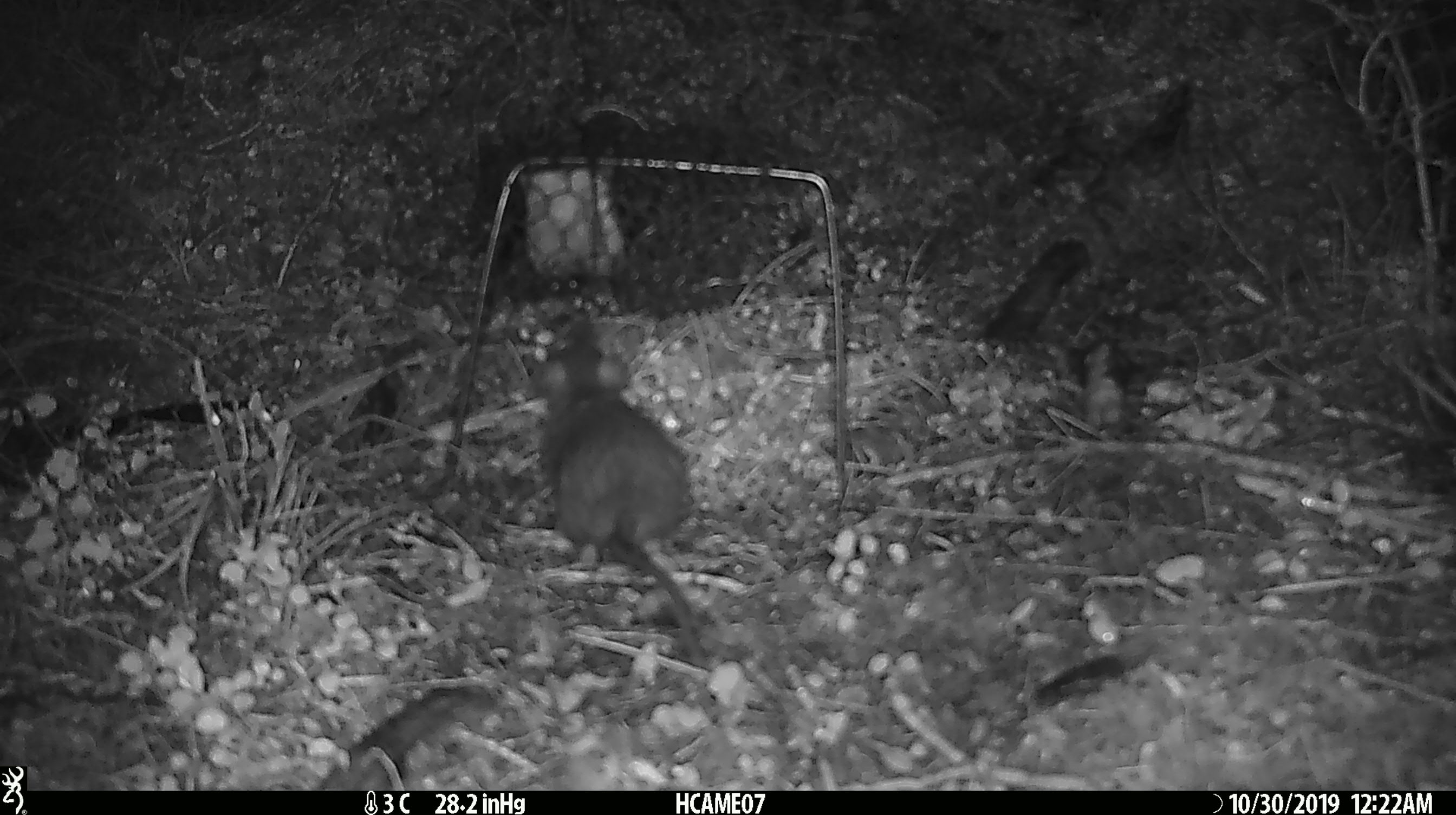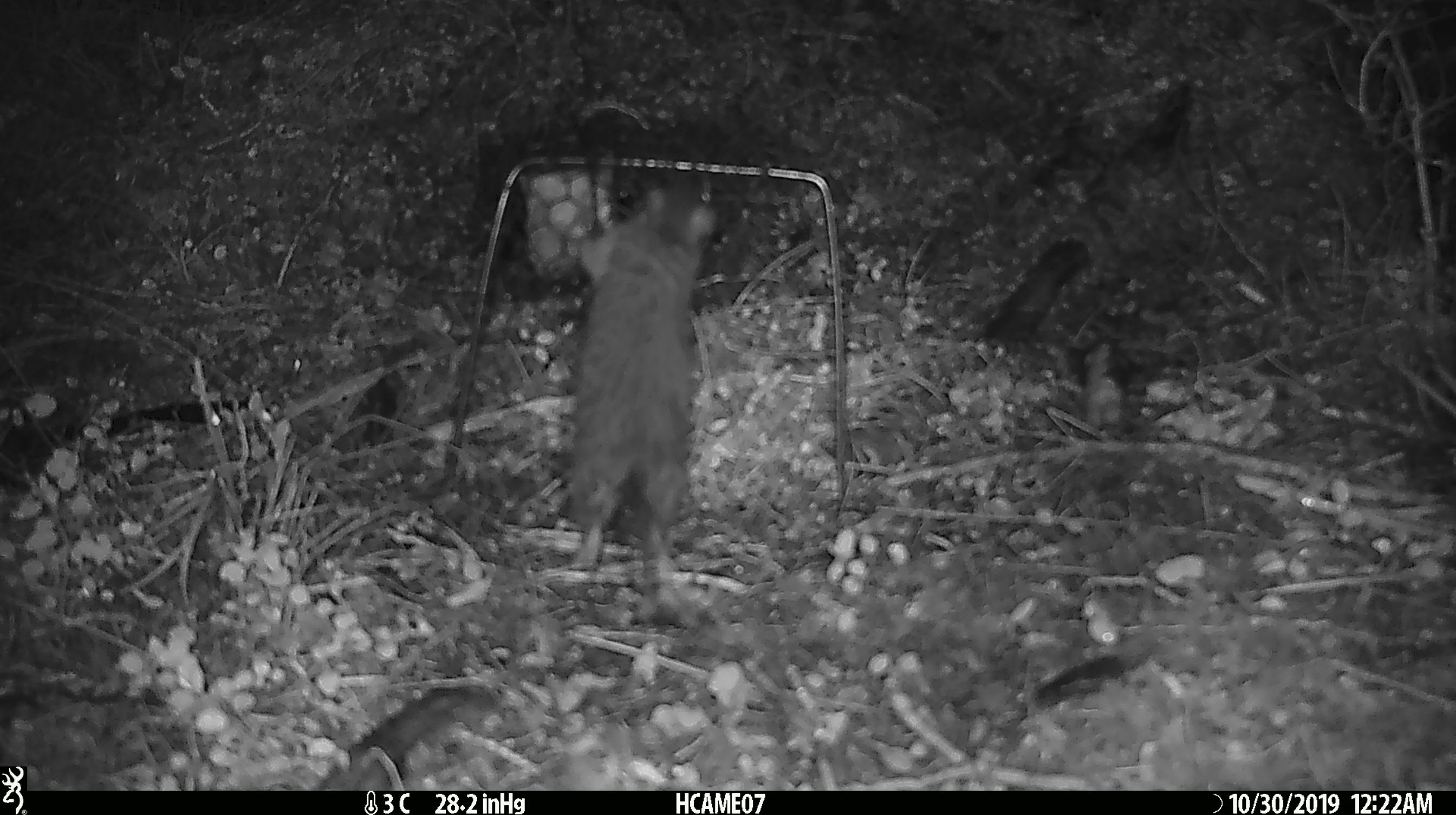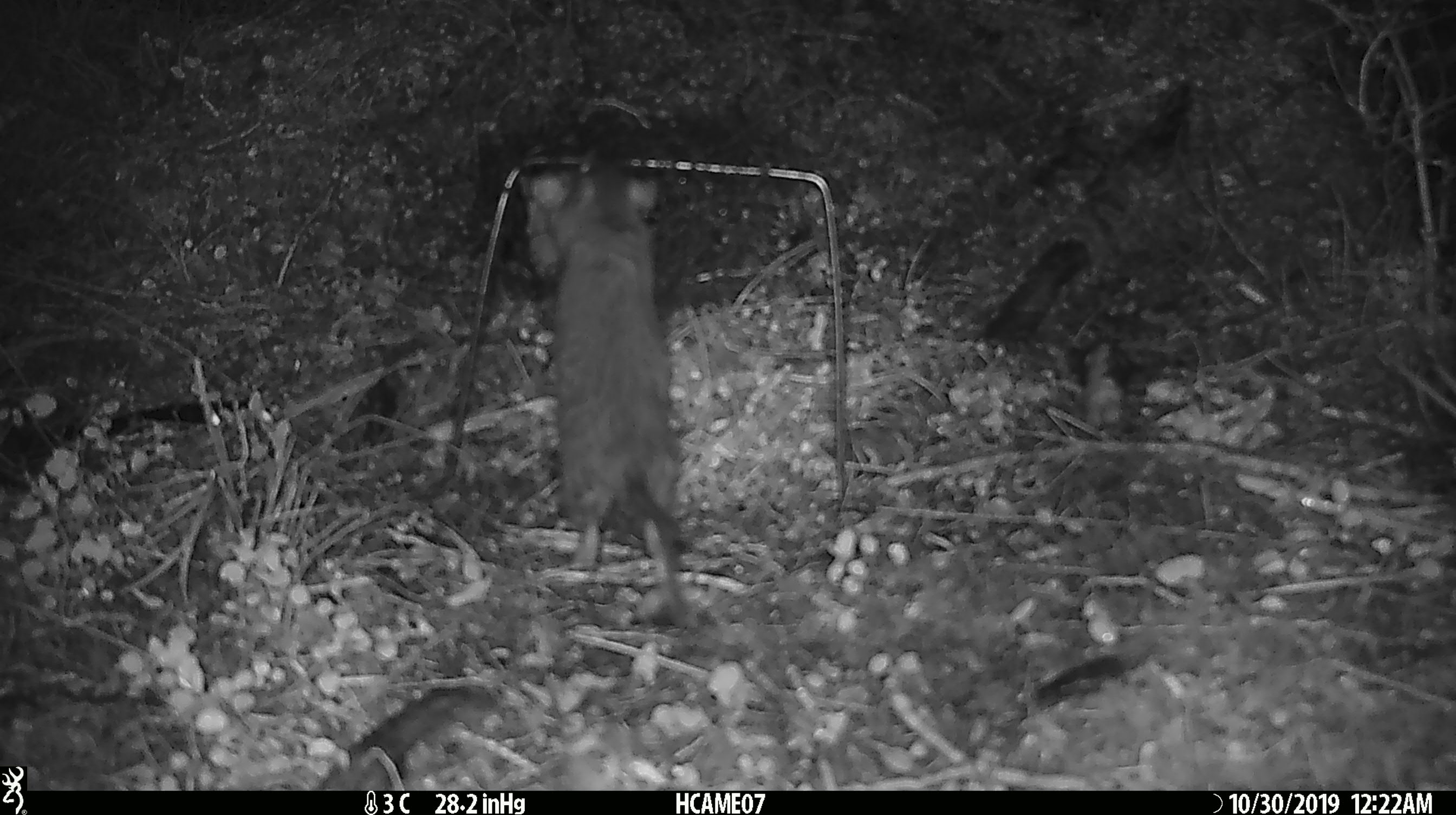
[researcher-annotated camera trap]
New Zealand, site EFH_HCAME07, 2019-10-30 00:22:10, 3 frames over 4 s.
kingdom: Animalia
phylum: Chordata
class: Mammalia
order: Rodentia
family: Muridae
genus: Rattus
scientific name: Rattus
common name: rat